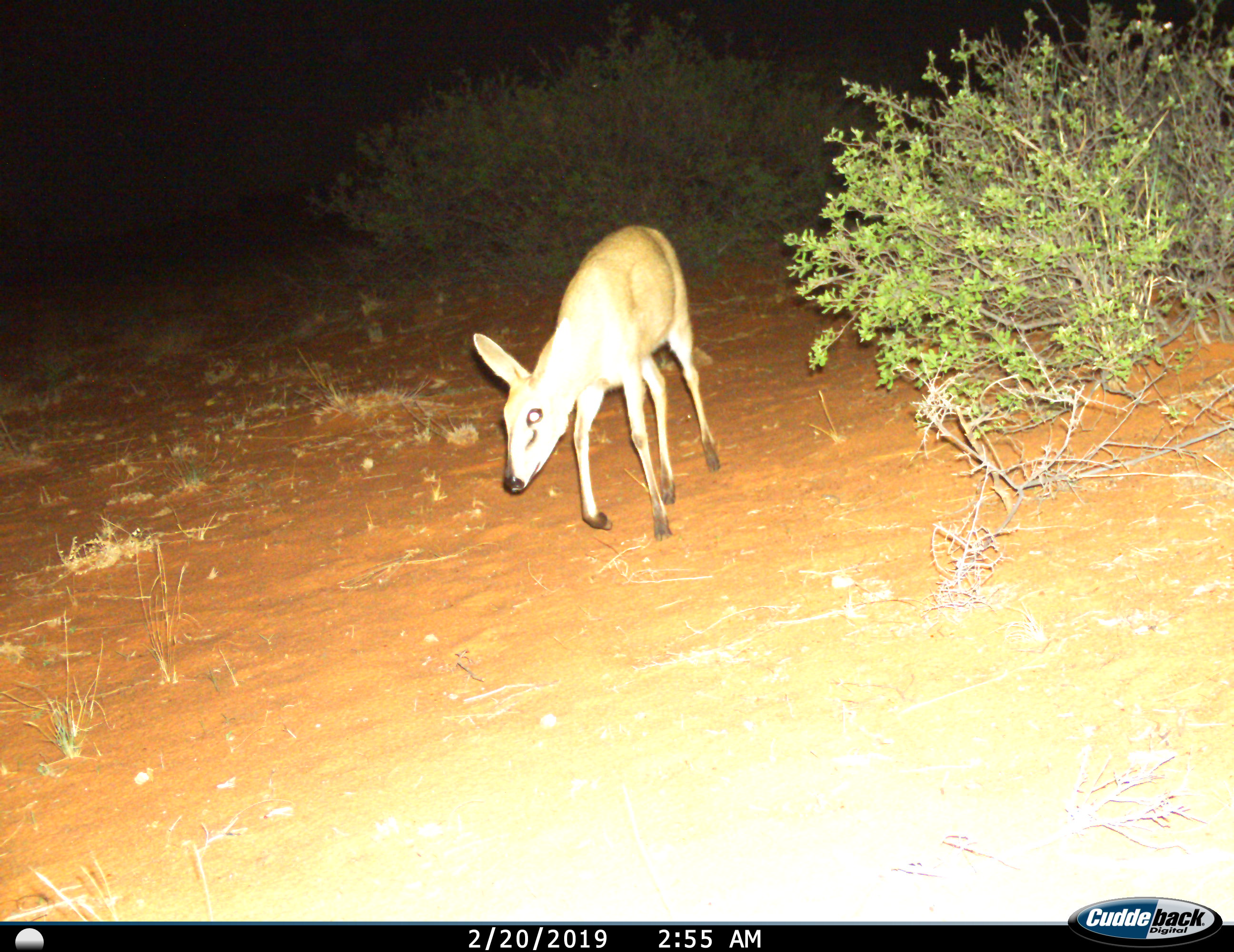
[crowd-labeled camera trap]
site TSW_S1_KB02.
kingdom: Animalia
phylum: Chordata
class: Mammalia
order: Artiodactyla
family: Bovidae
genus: Sylvicapra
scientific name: Sylvicapra grimmia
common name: common duiker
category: duikercommongrey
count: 1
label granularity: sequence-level